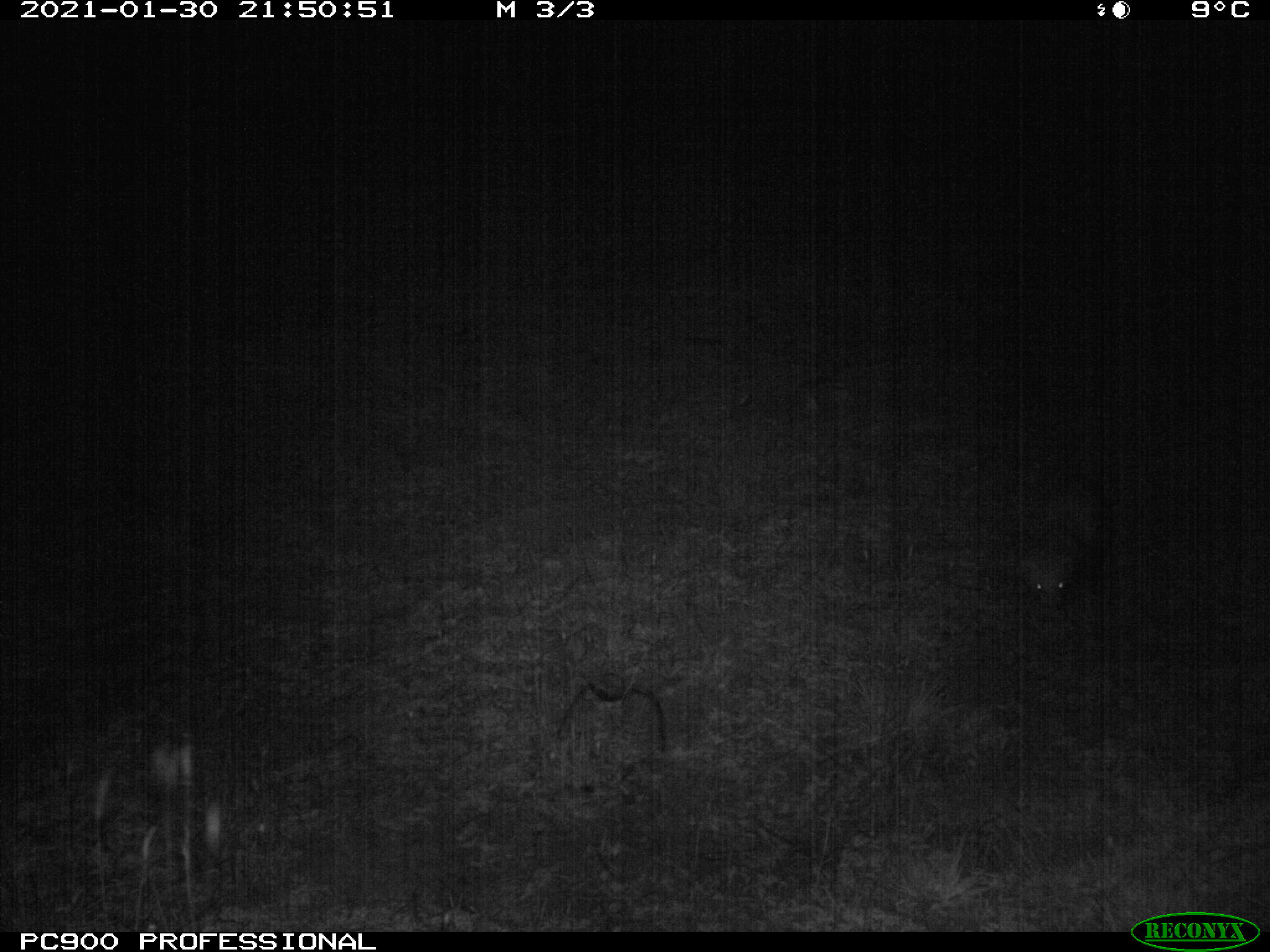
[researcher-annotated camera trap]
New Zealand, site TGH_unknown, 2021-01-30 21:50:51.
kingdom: Animalia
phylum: Chordata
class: Mammalia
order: Carnivora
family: Mustelidae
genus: Mustela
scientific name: Mustela furo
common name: ferret